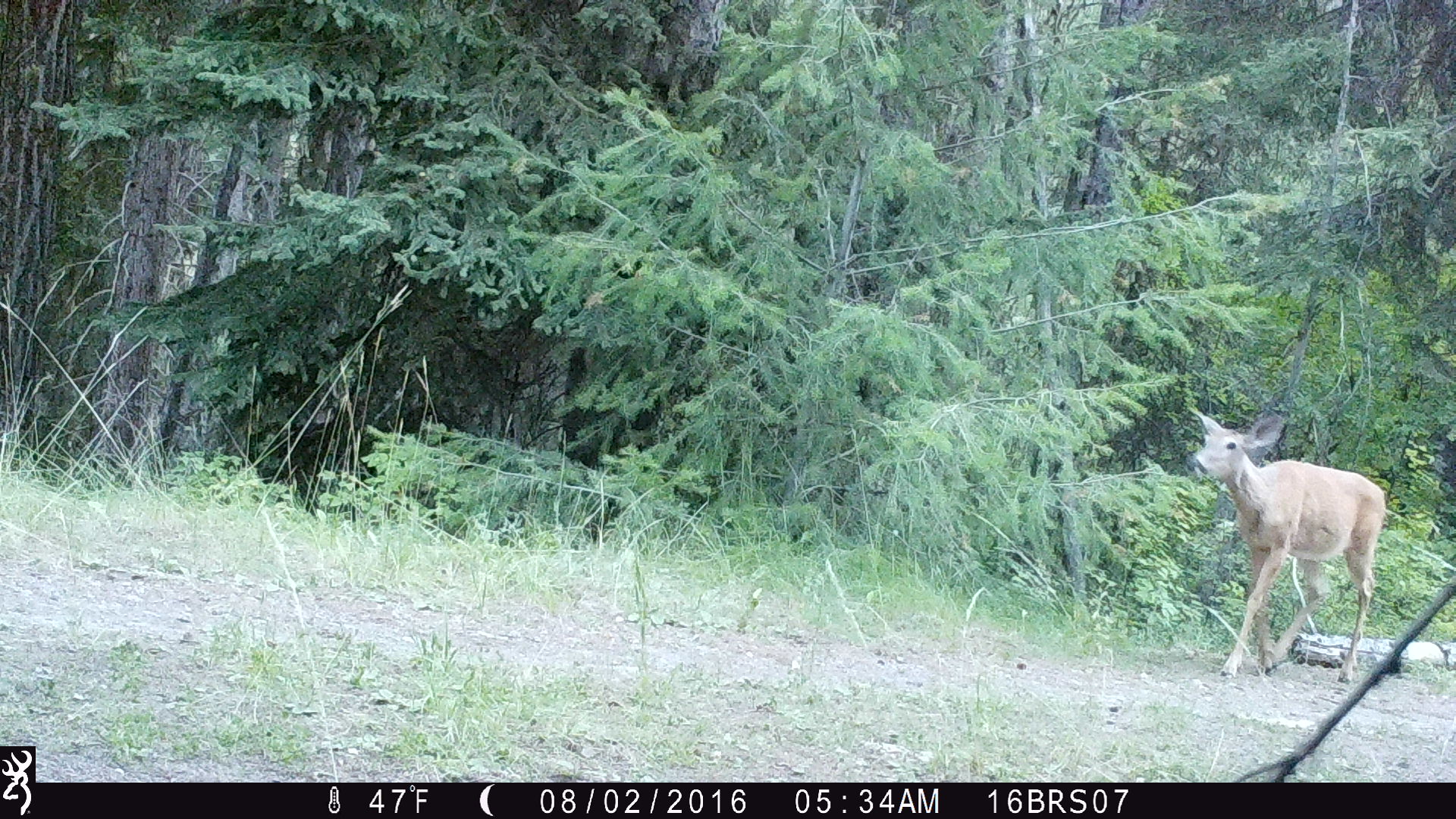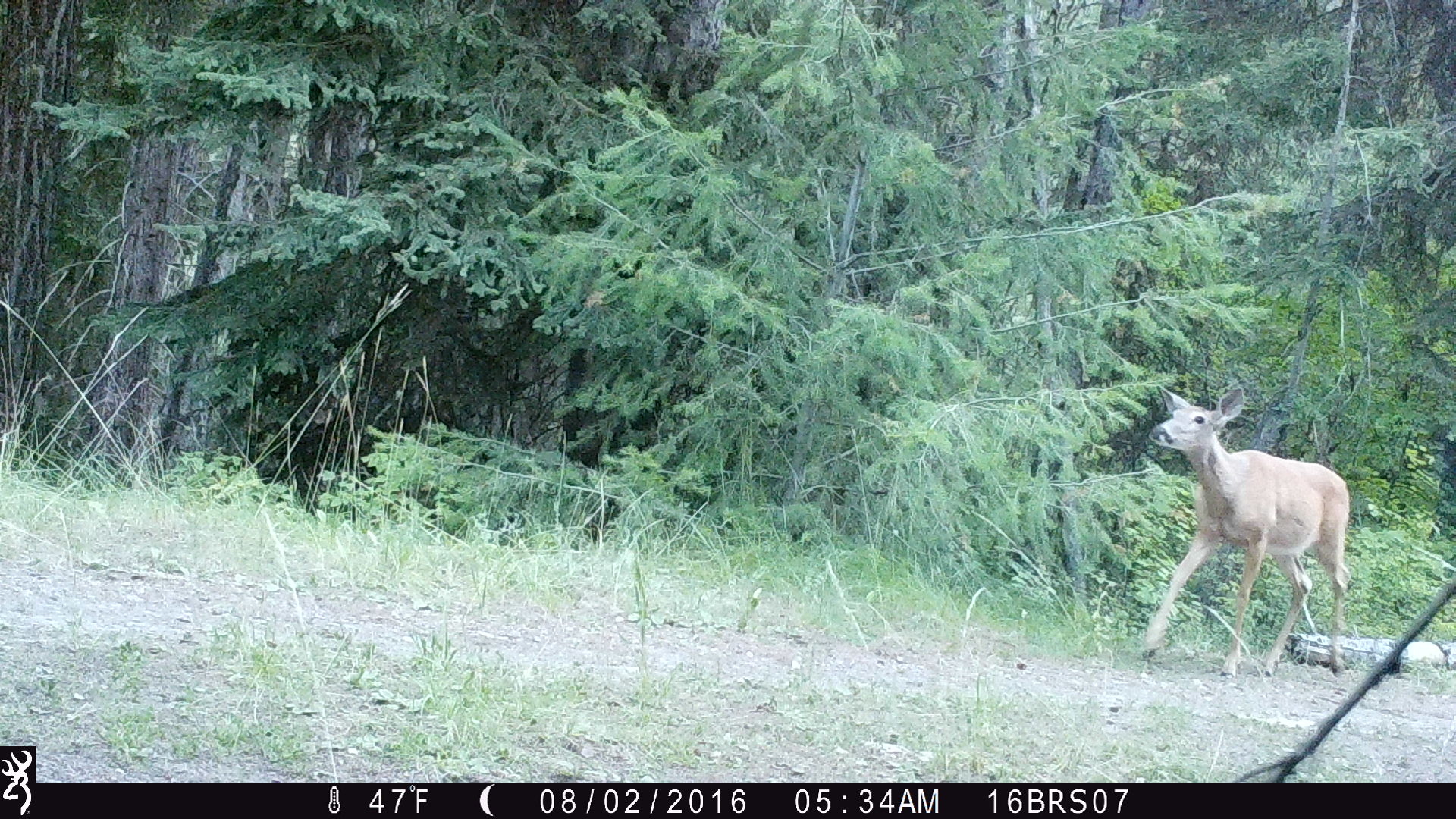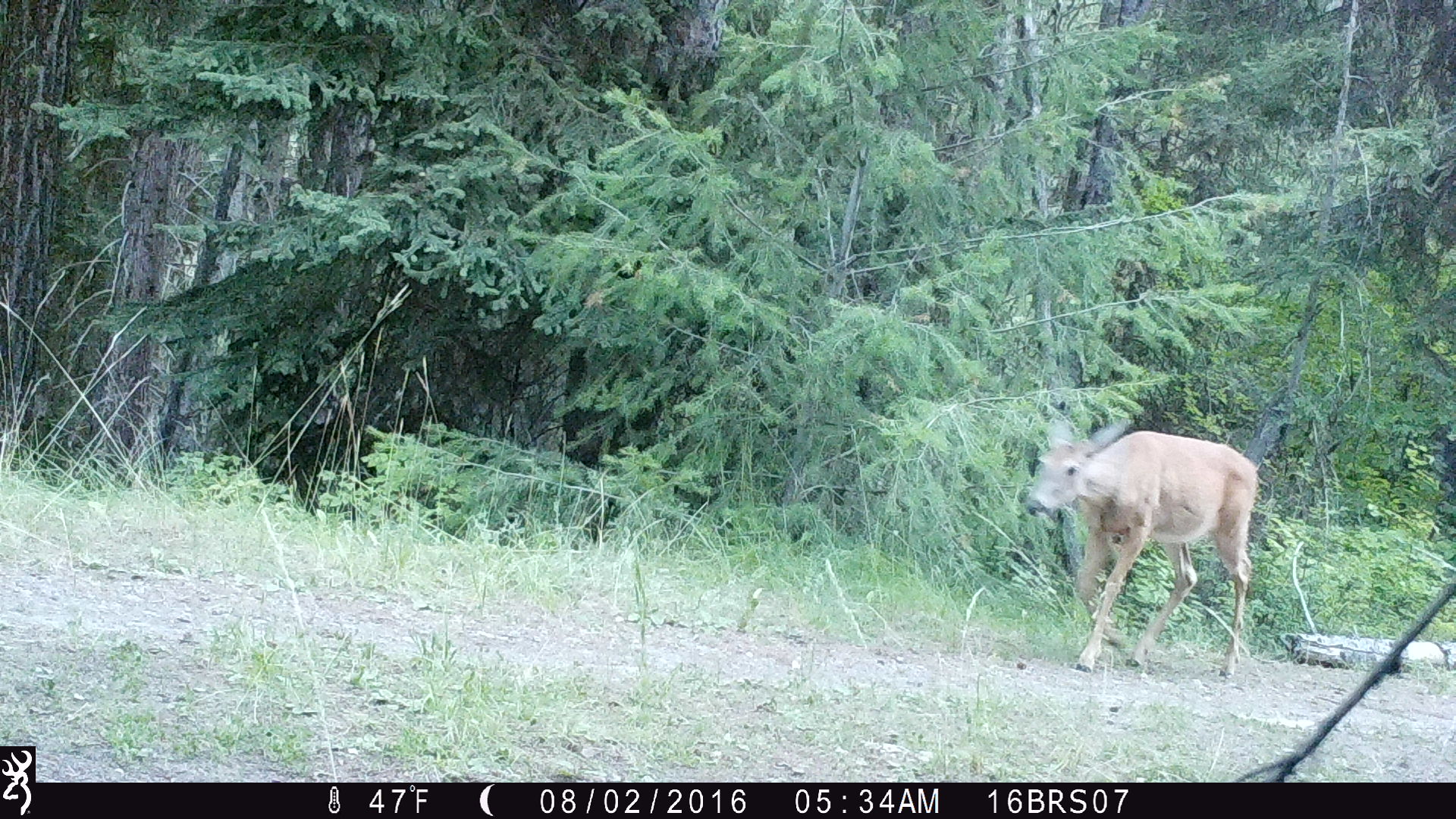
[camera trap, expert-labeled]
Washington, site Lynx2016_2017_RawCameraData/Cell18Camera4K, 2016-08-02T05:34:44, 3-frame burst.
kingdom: Animalia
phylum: Chordata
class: Mammalia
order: Artiodactyla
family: Cervidae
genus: Odocoileus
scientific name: Odocoileus virginianus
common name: white-tailed deer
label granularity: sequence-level